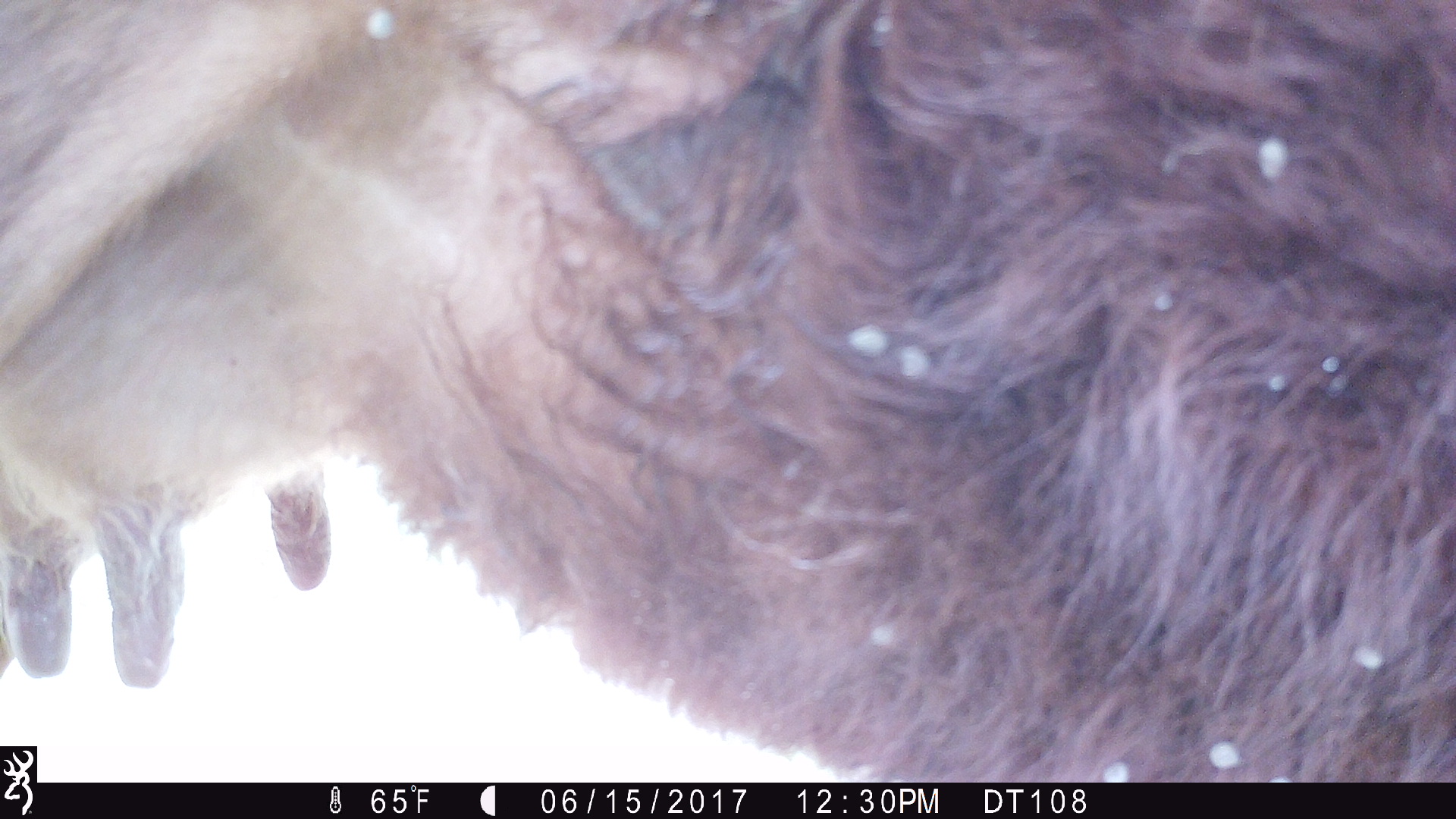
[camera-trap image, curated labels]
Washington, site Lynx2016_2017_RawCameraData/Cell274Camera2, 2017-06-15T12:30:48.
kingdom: Animalia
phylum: Chordata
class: Mammalia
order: Artiodactyla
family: Bovidae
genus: Bos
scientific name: Bos taurus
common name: domestic cattle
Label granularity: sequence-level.